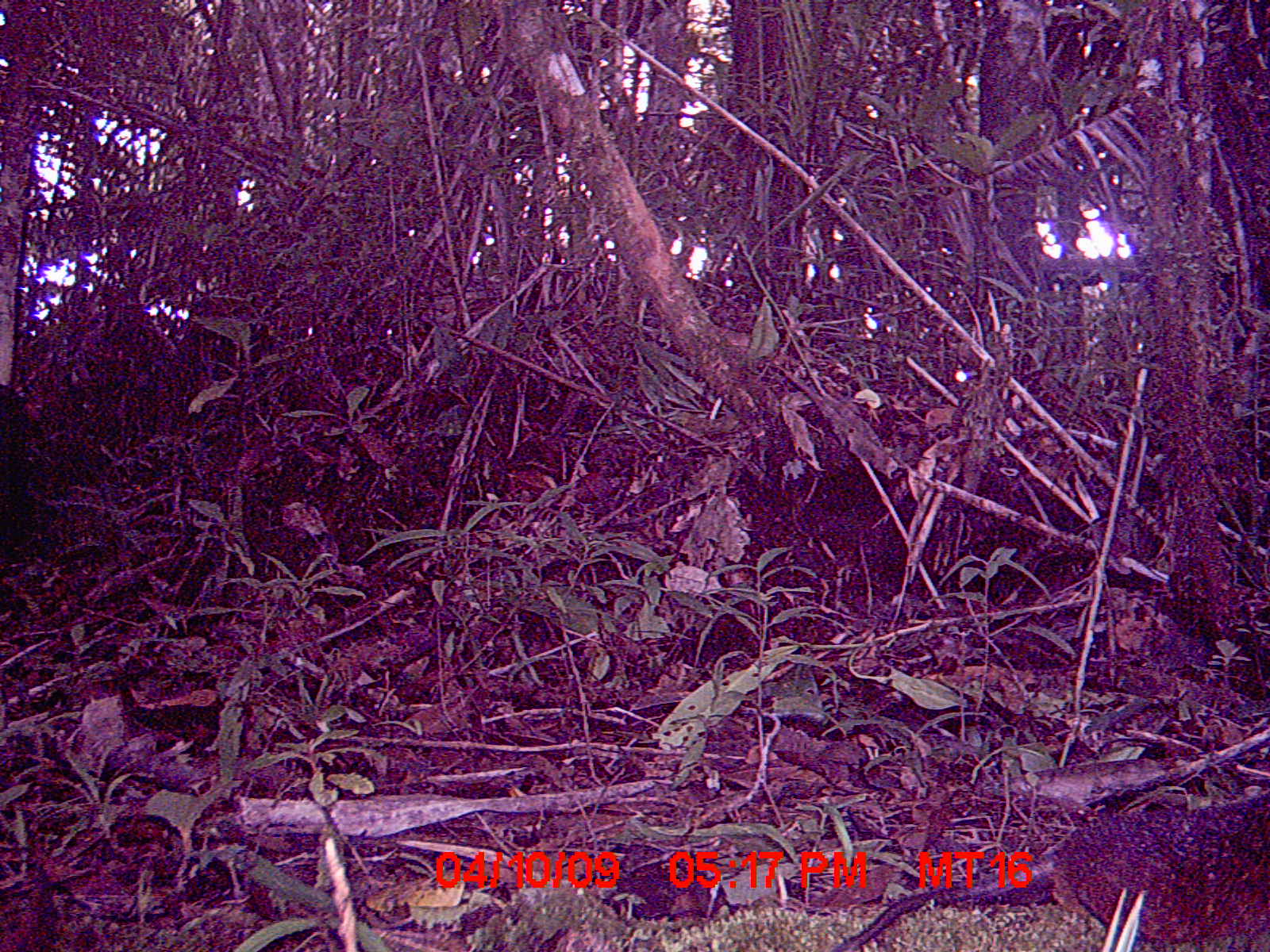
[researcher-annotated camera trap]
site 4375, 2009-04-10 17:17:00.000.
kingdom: Animalia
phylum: Chordata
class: Mammalia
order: Rodentia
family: Nesomyidae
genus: Nesomys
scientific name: Nesomys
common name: nesomys rodents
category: nesomys sp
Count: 1.